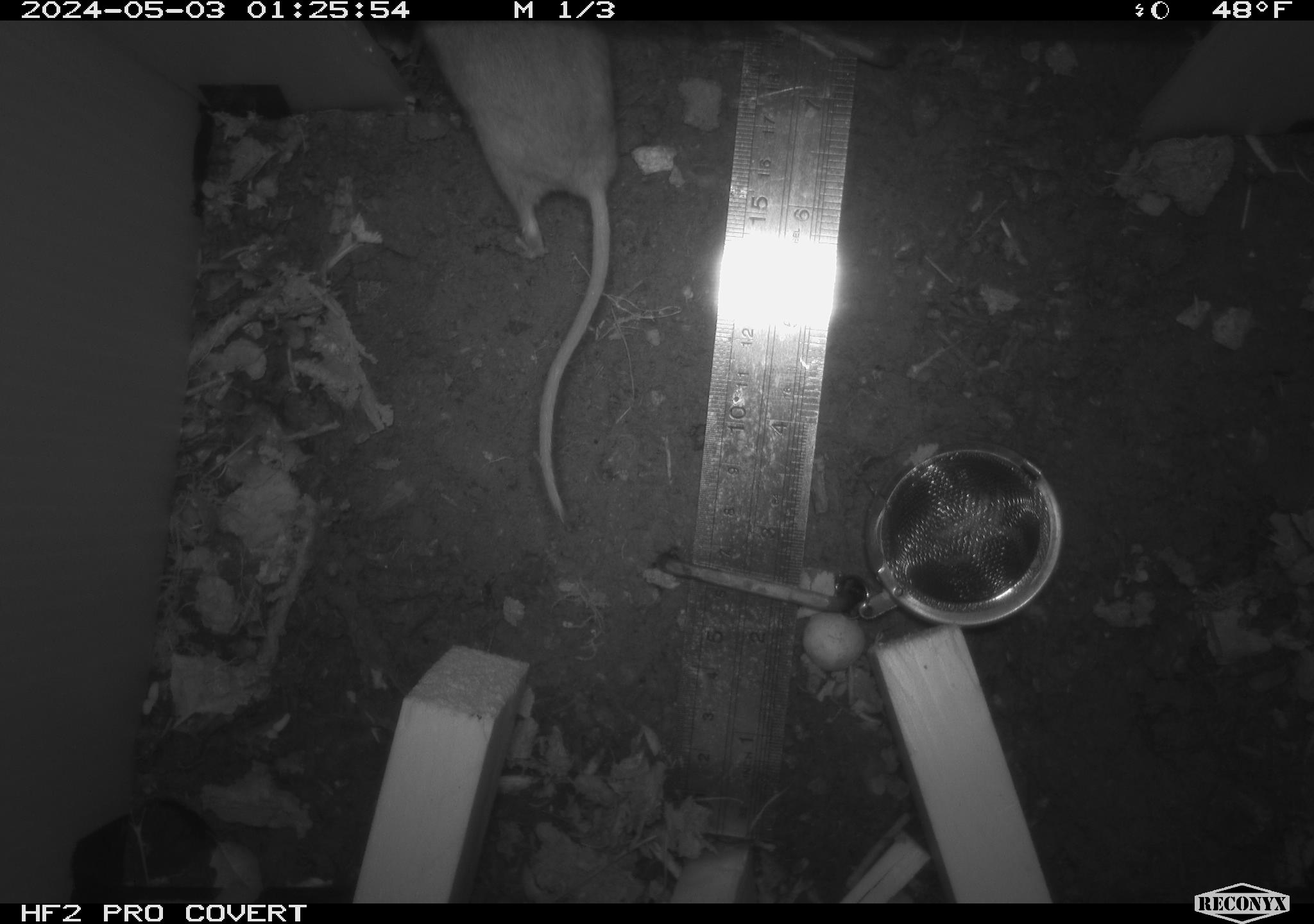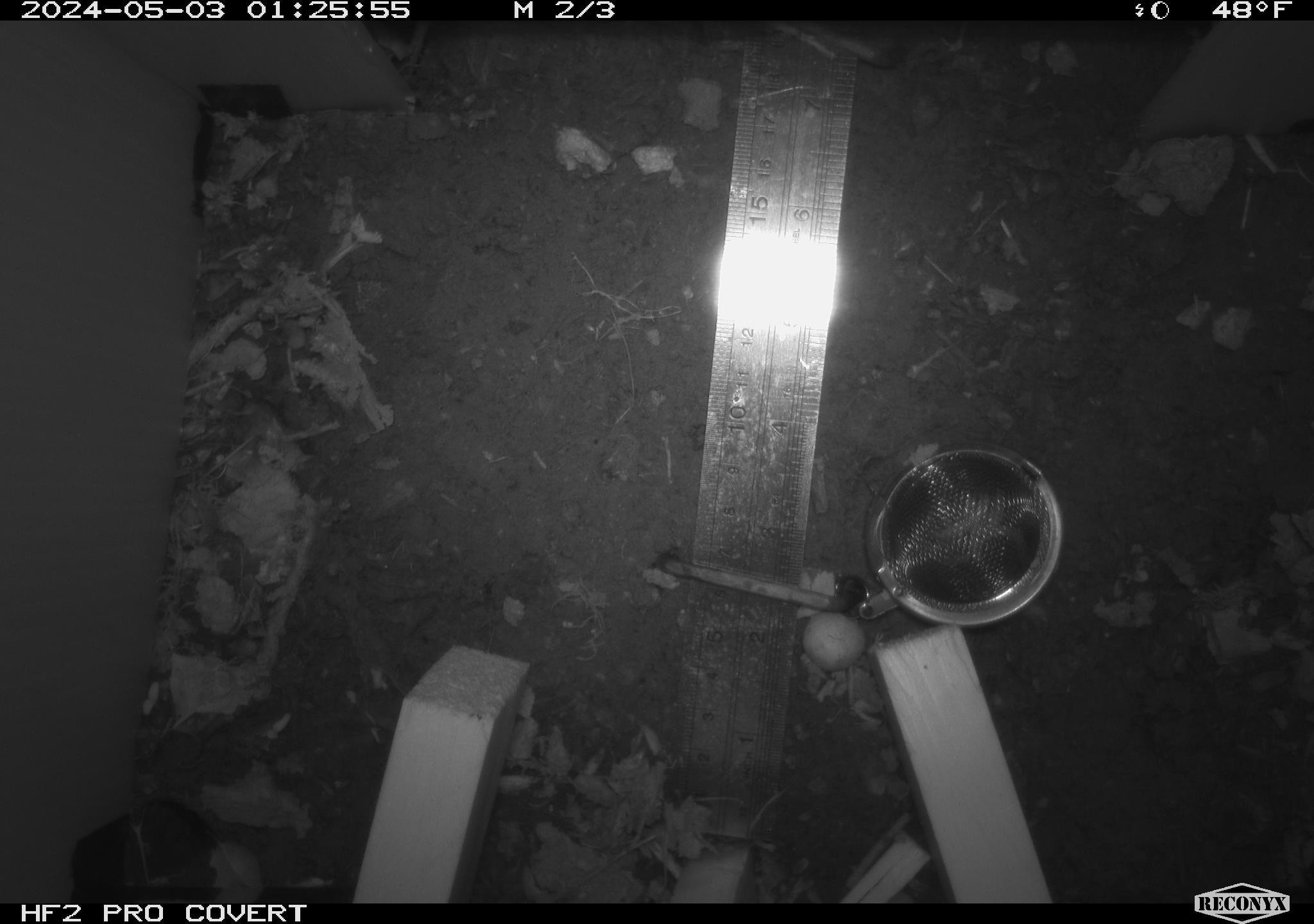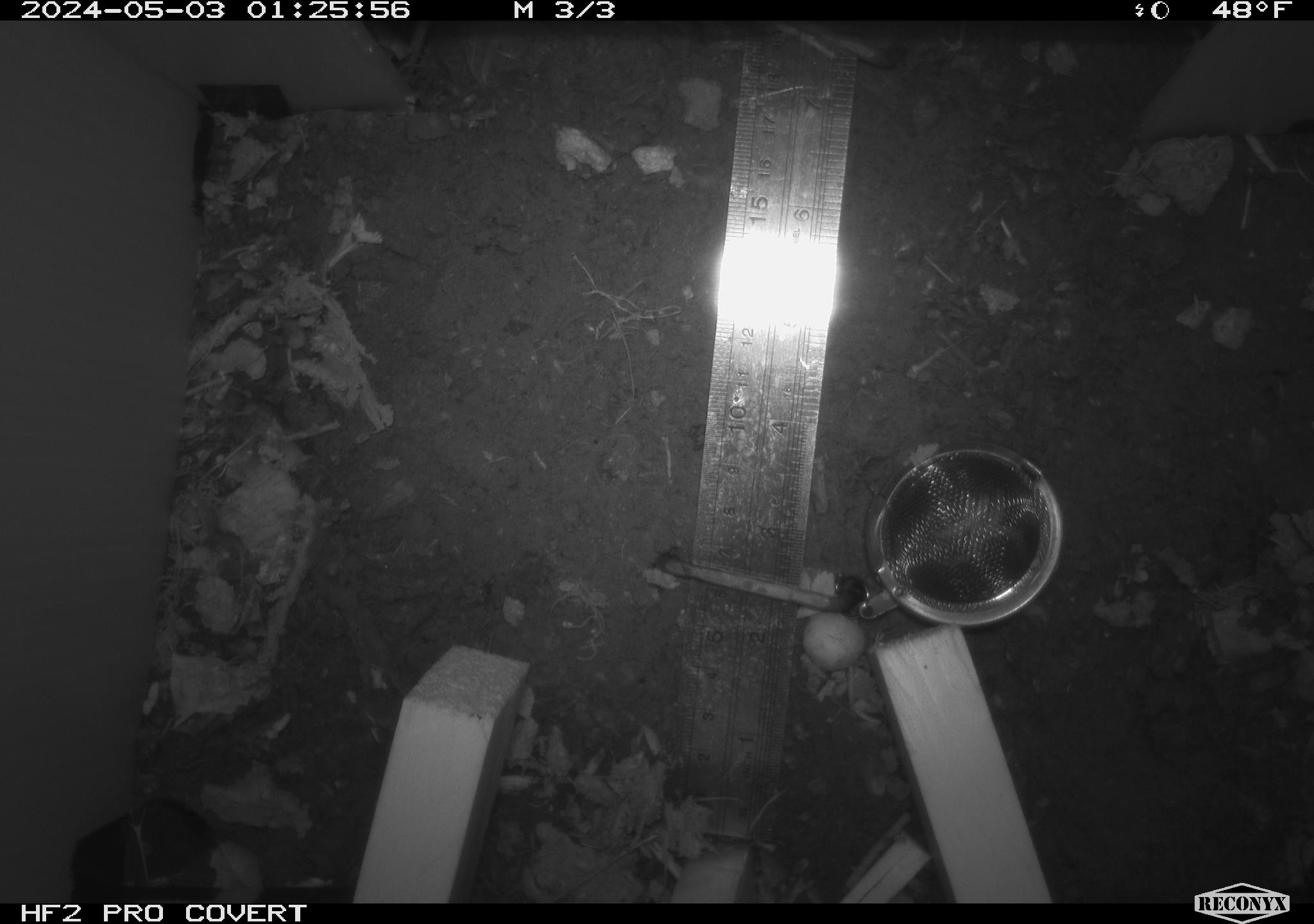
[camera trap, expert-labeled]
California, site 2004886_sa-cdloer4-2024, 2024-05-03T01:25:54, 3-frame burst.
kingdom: Animalia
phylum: Chordata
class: Mammalia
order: Rodentia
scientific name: Rodentia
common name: mouse species